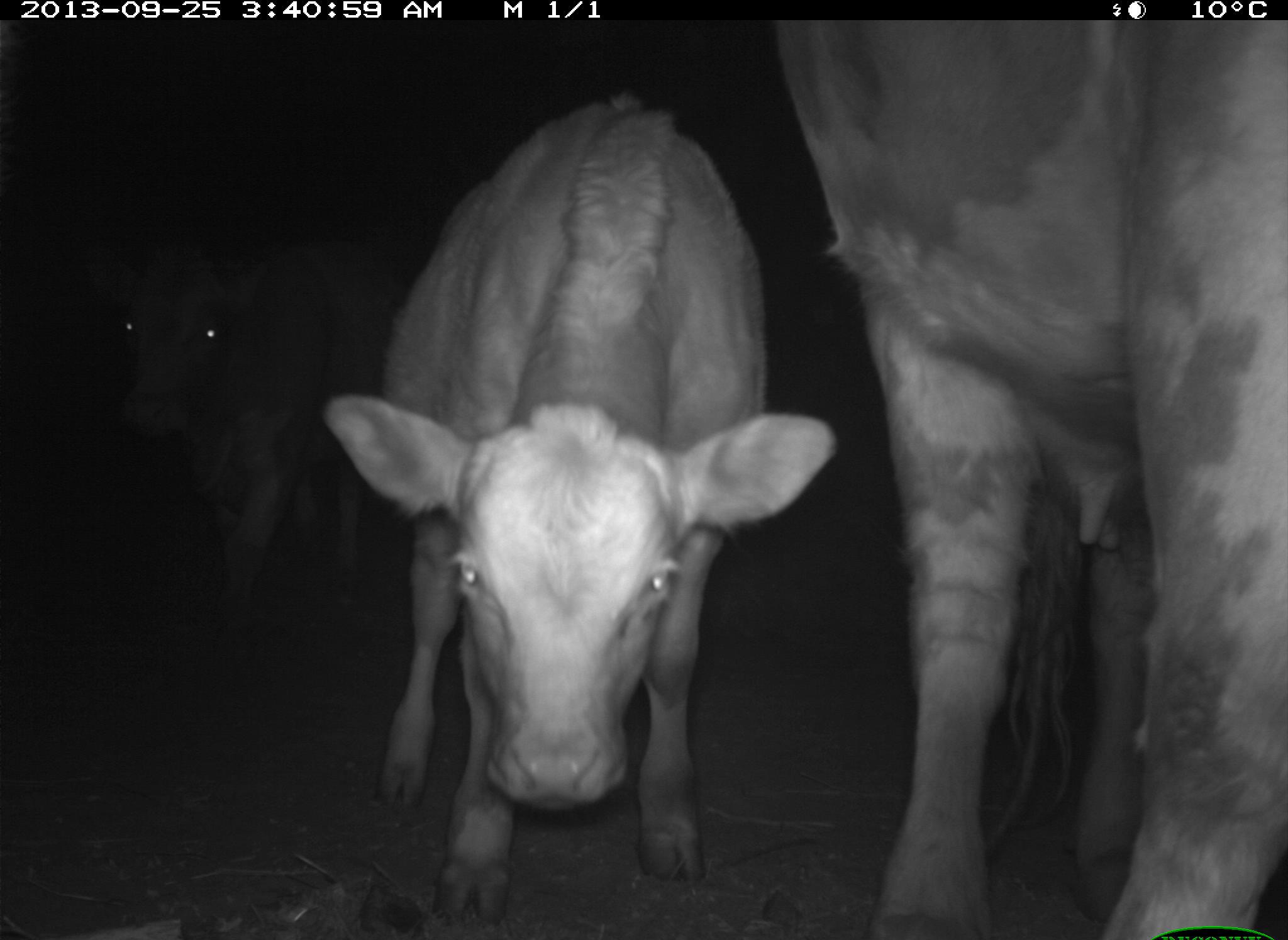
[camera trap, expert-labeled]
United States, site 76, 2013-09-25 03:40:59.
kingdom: Animalia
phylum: Chordata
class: Mammalia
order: Artiodactyla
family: Bovidae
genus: Bos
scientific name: Bos taurus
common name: cow